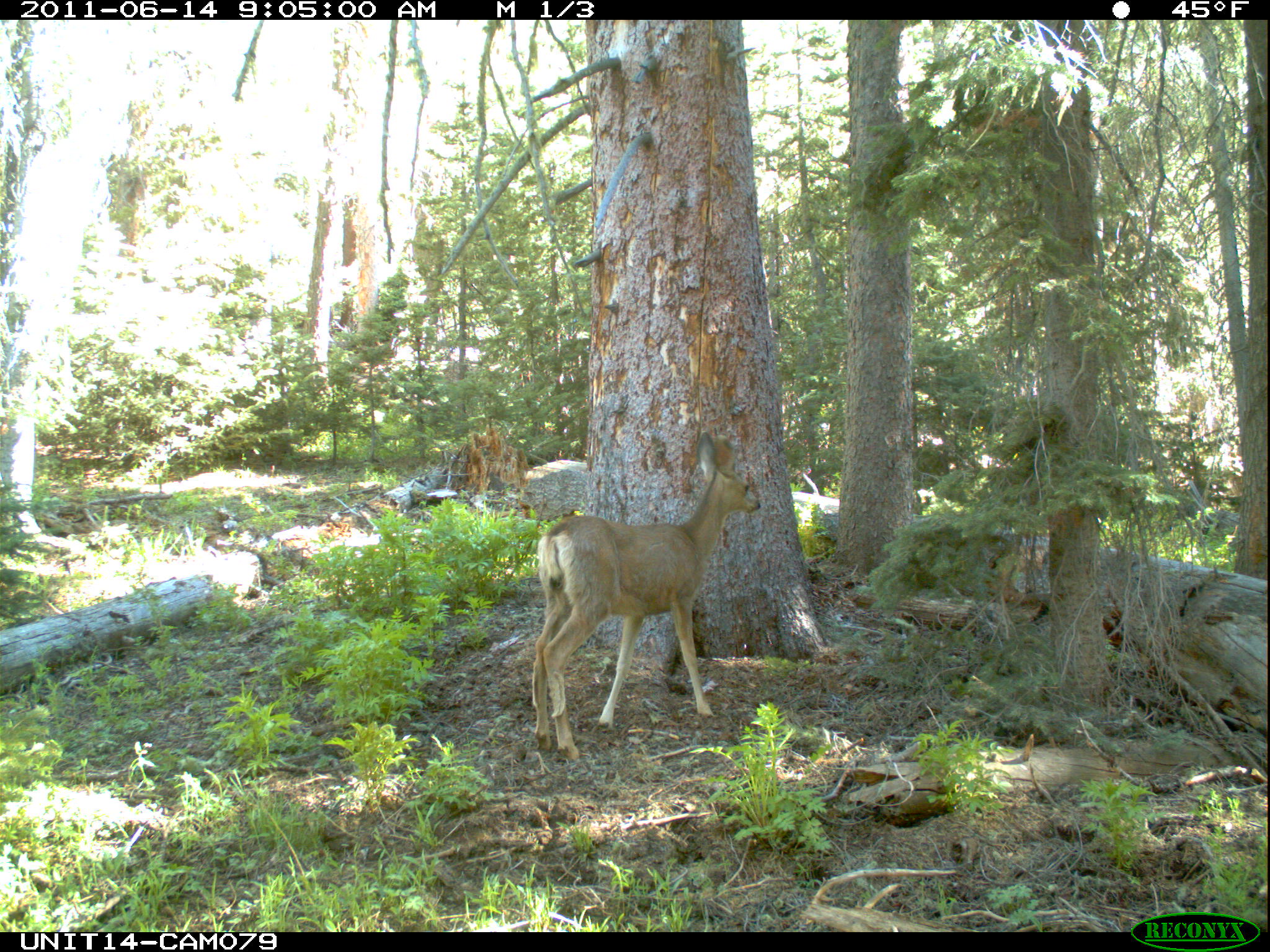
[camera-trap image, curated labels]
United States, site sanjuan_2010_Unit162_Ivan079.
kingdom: Animalia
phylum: Chordata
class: Mammalia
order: Artiodactyla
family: Cervidae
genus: Odocoileus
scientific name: Odocoileus hemionus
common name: mule deer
Odocoileus hemionus (mule deer).